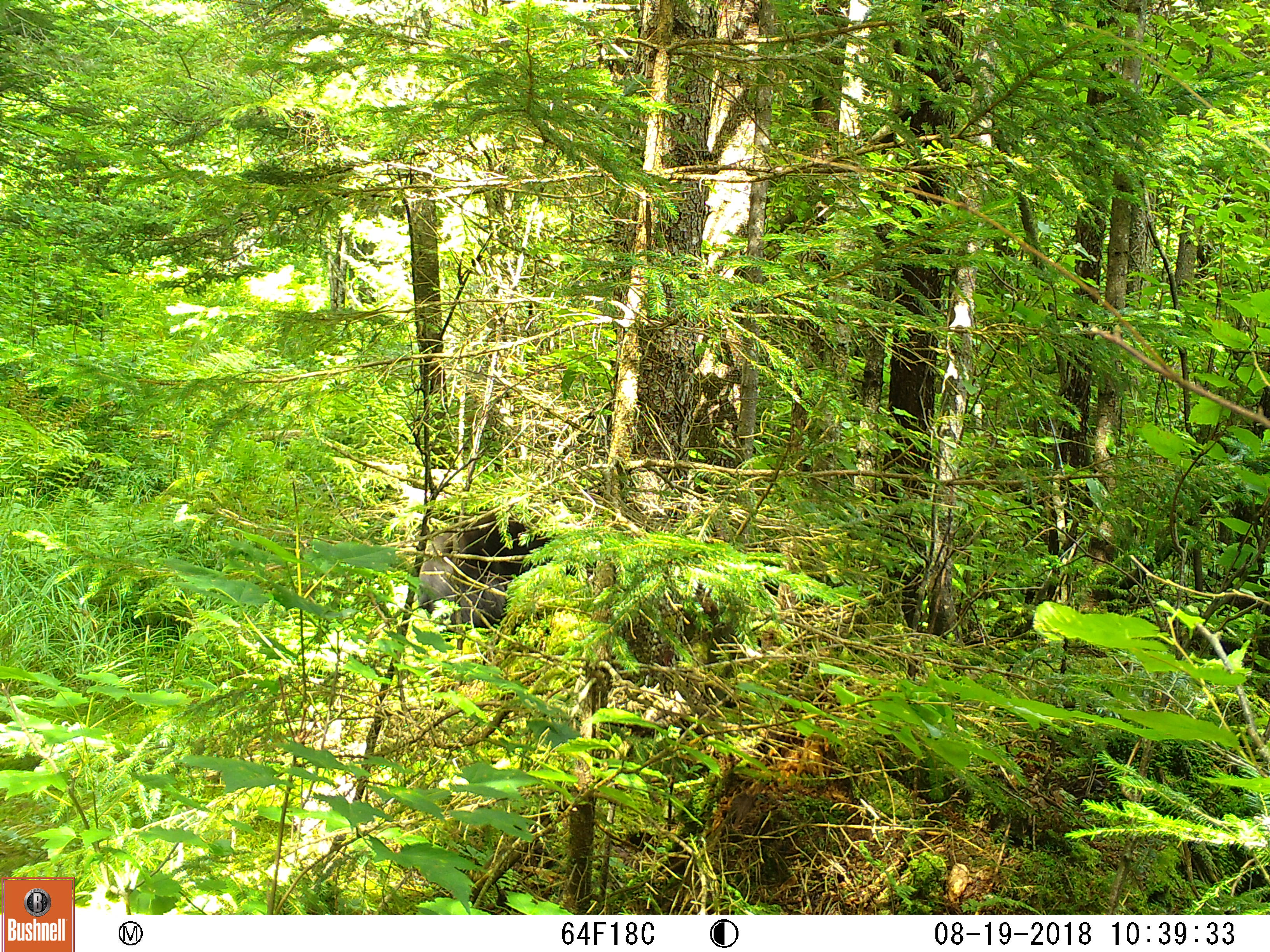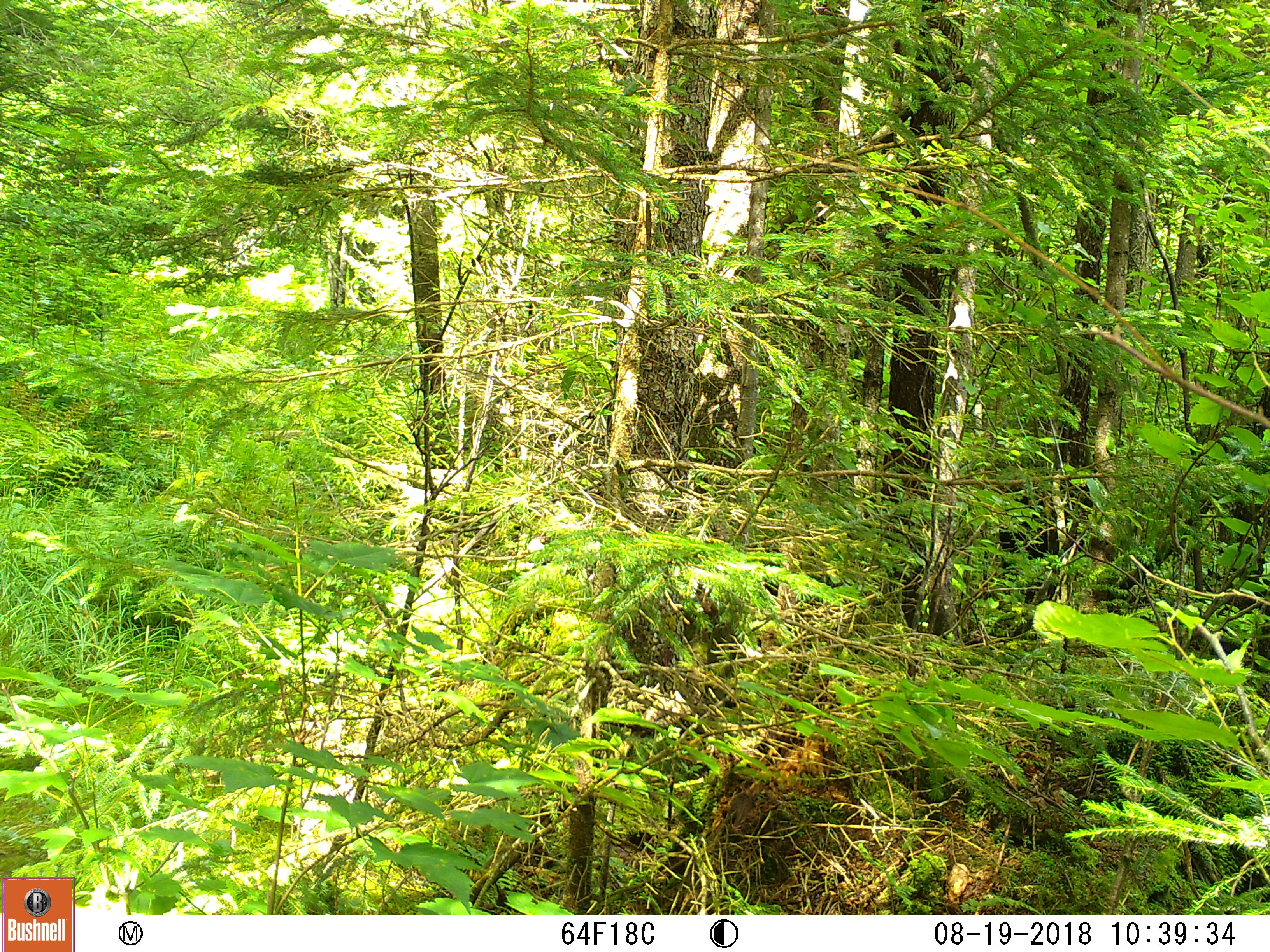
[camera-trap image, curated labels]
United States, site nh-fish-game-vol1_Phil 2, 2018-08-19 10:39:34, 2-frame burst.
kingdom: Animalia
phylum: Chordata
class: Mammalia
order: Carnivora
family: Ursidae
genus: Ursus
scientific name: Ursus americanus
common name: black bear